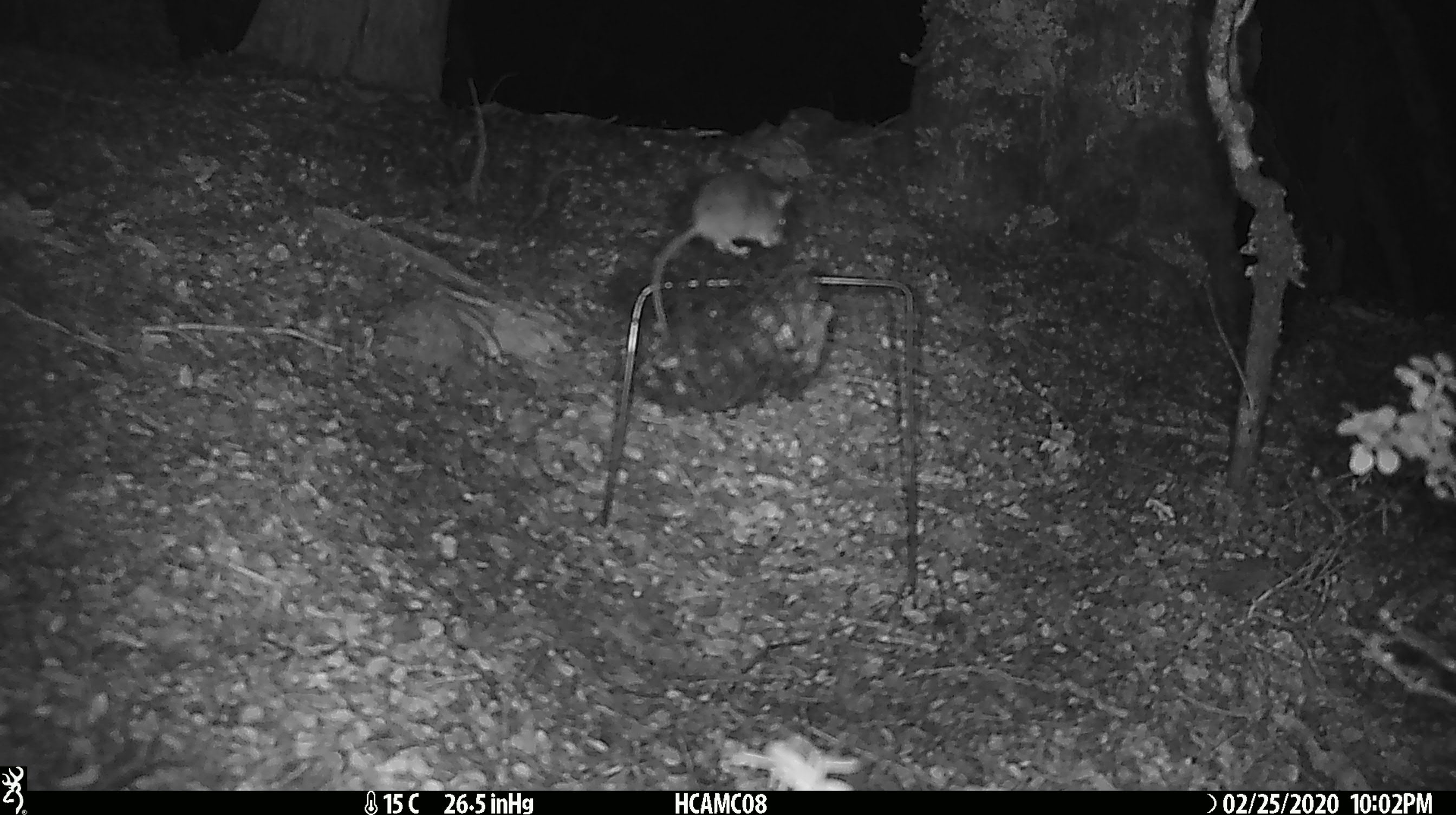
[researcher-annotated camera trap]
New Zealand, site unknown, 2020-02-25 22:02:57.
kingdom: Animalia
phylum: Chordata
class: Mammalia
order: Rodentia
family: Muridae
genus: Mus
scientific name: Mus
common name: mouse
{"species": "mouse (Mus)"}